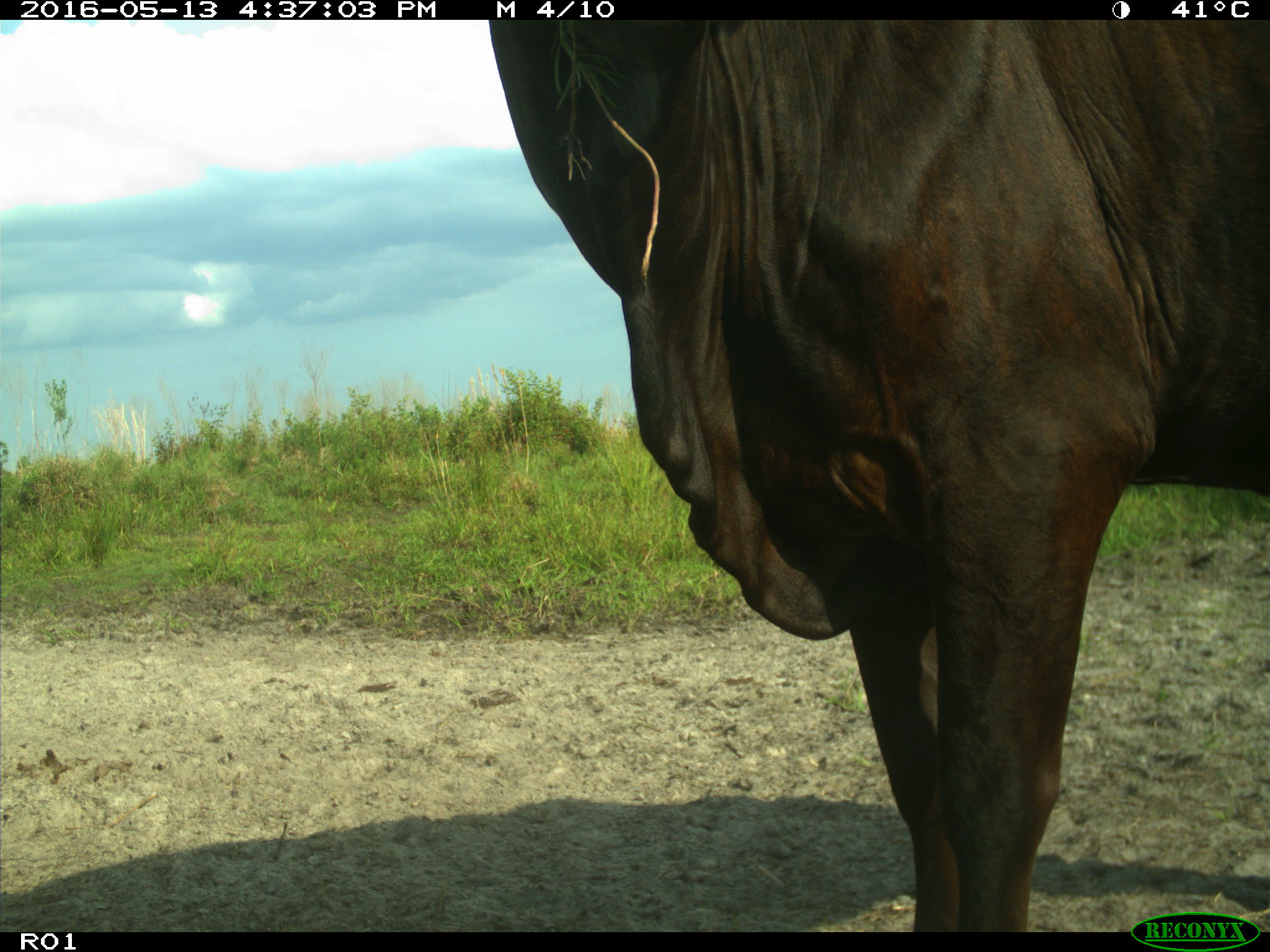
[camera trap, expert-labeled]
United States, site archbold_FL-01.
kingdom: Animalia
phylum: Chordata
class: Mammalia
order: Artiodactyla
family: Bovidae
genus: Bos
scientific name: Bos taurus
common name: domestic cow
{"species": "Bos taurus (domestic cow)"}